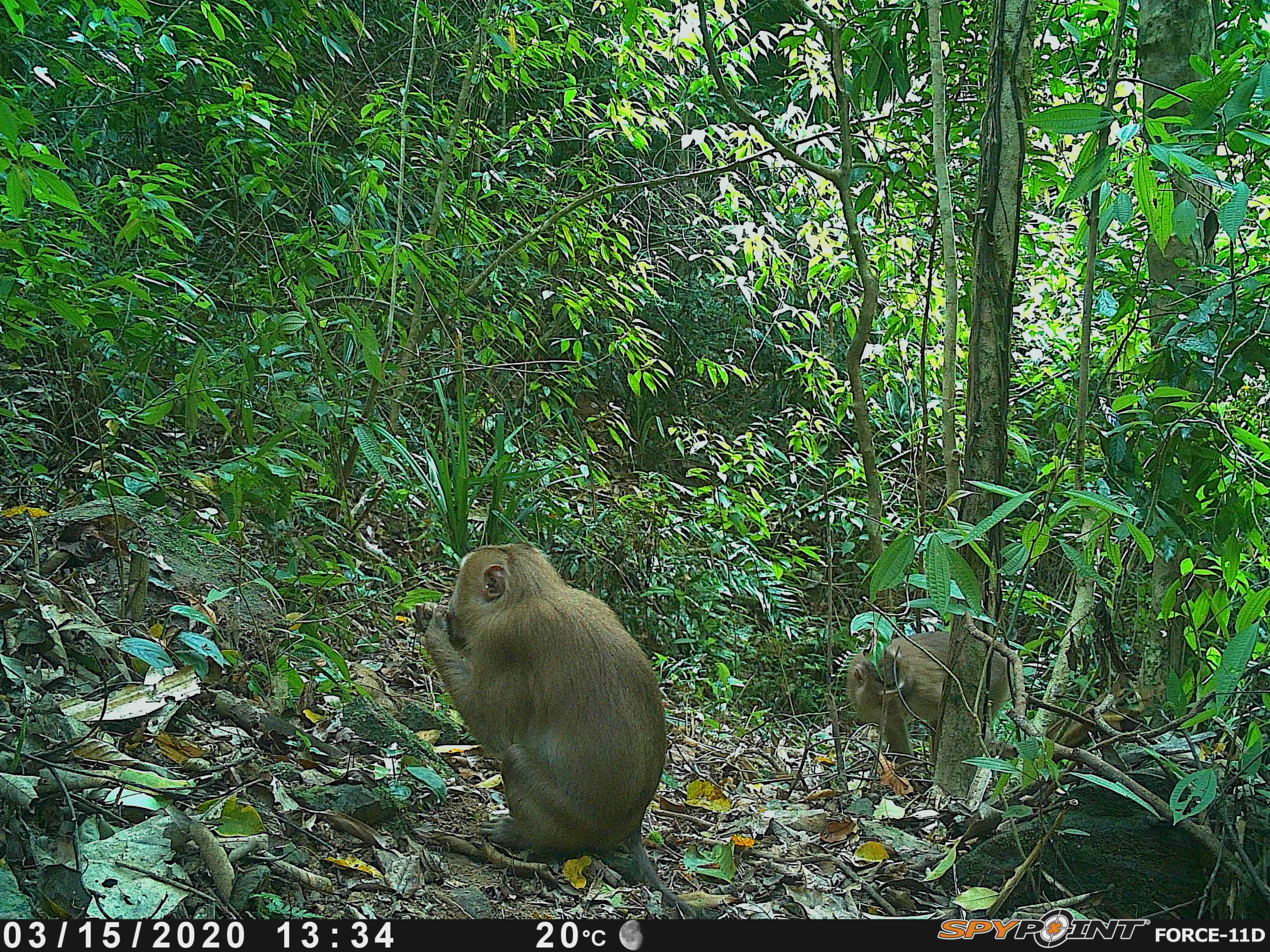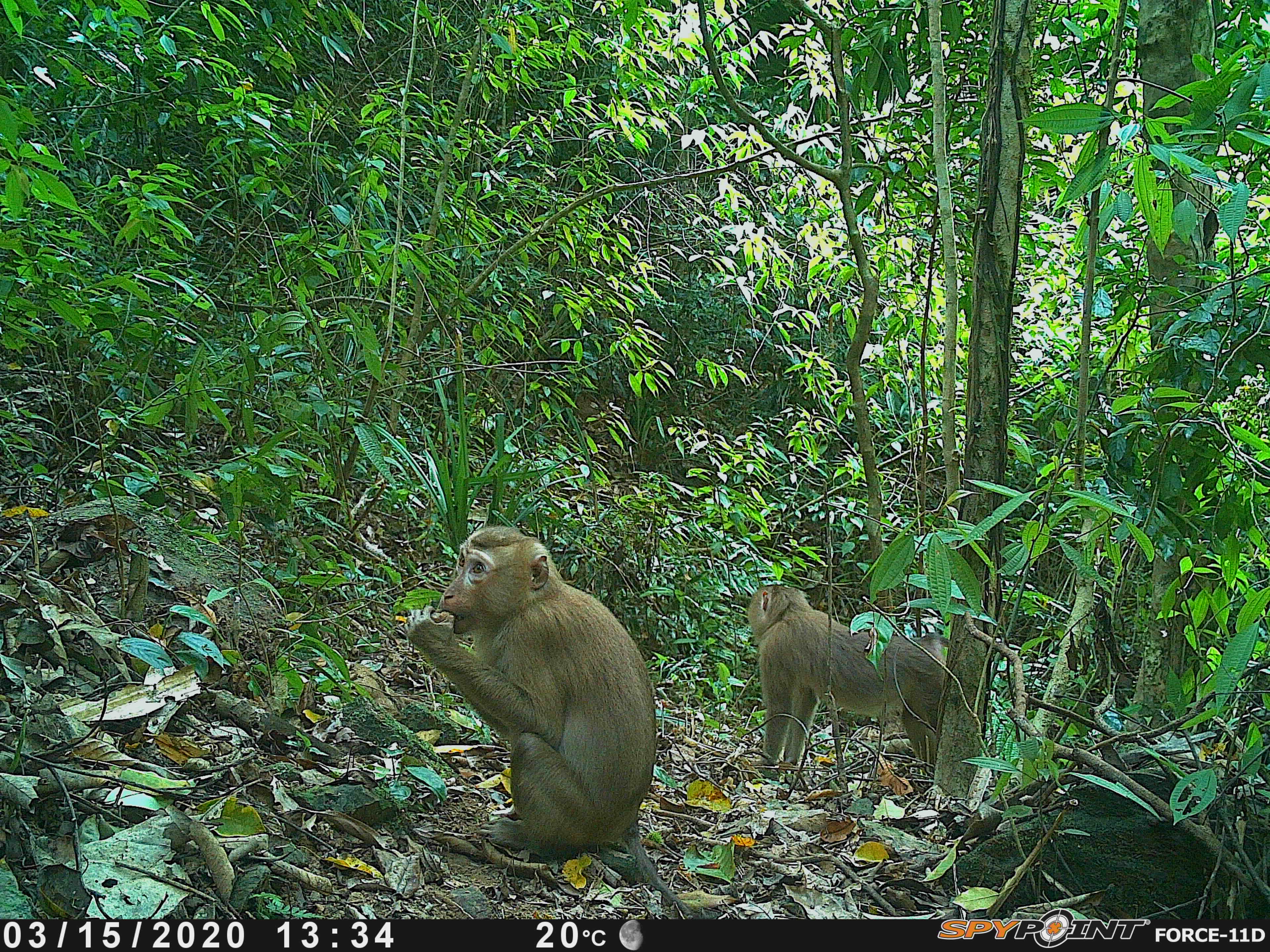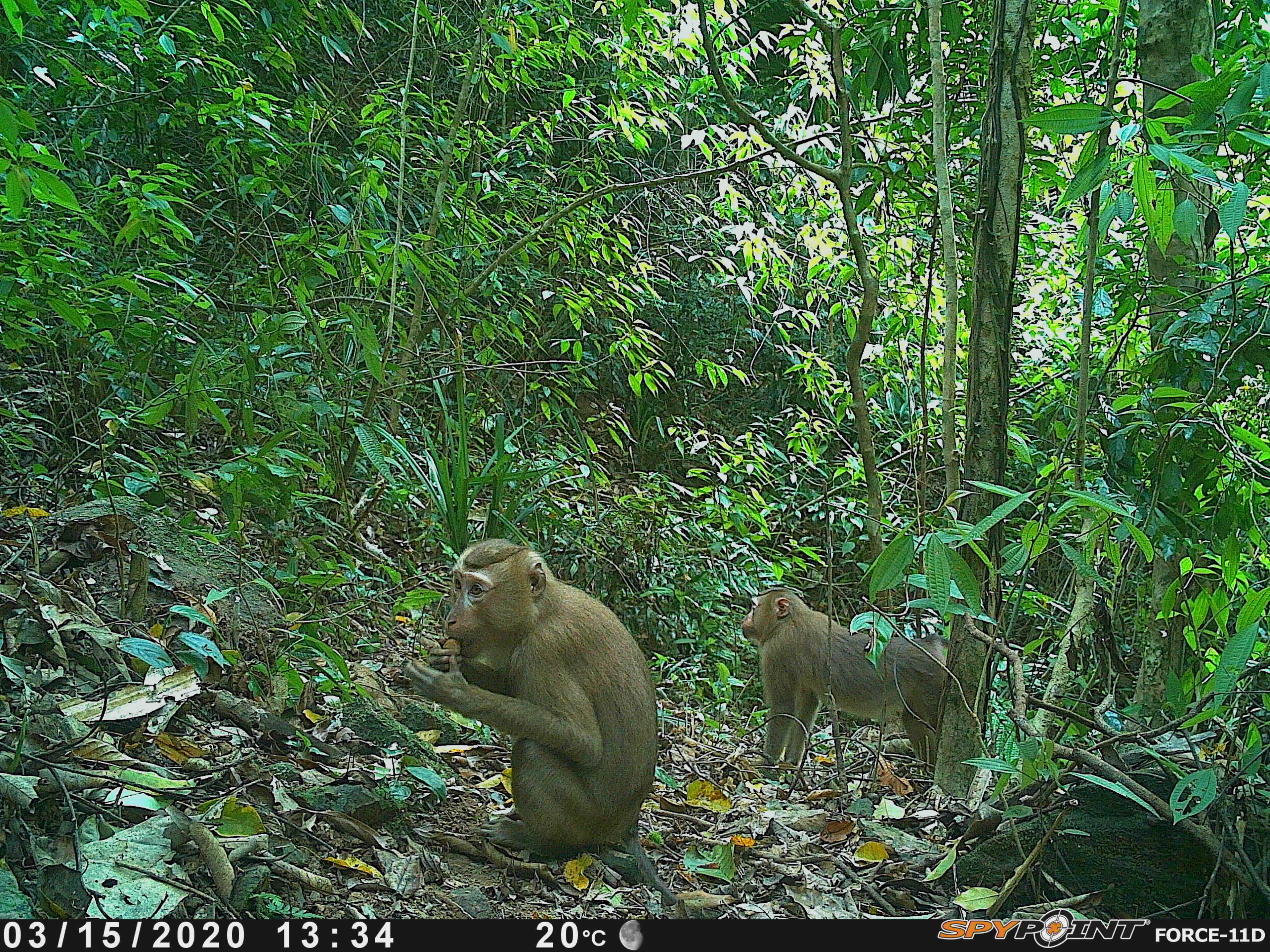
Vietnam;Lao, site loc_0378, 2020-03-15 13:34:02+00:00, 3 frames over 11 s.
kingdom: Animalia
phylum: Chordata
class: Mammalia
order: Primates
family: Cercopithecidae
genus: Macaca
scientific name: Macaca nemestrina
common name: pig-tailed macaque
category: pig tailed macaque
Pig tailed macaque (pig-tailed macaque) (Macaca nemestrina). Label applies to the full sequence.